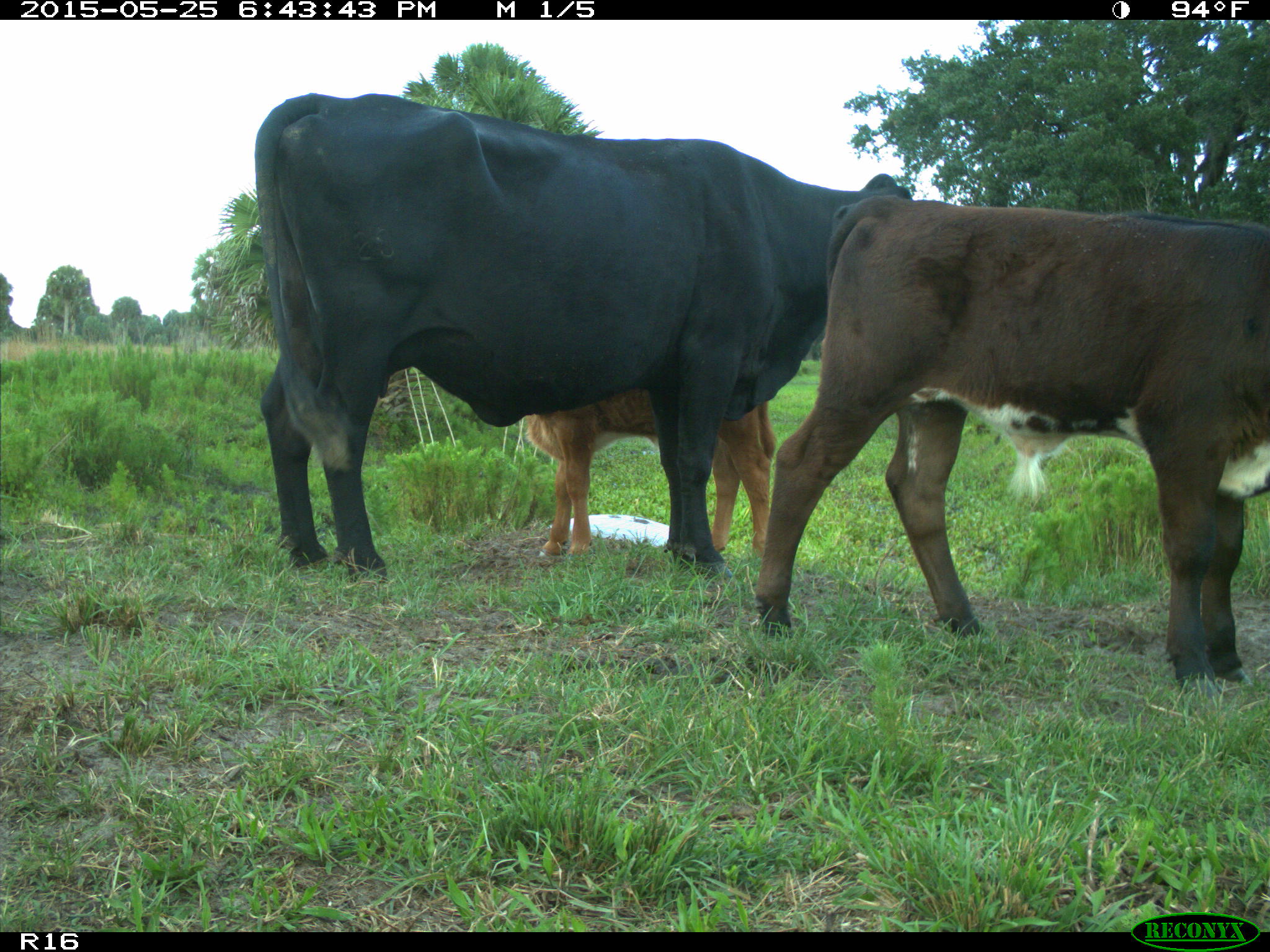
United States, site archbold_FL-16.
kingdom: Animalia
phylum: Chordata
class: Mammalia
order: Artiodactyla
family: Bovidae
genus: Bos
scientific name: Bos taurus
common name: domestic cow